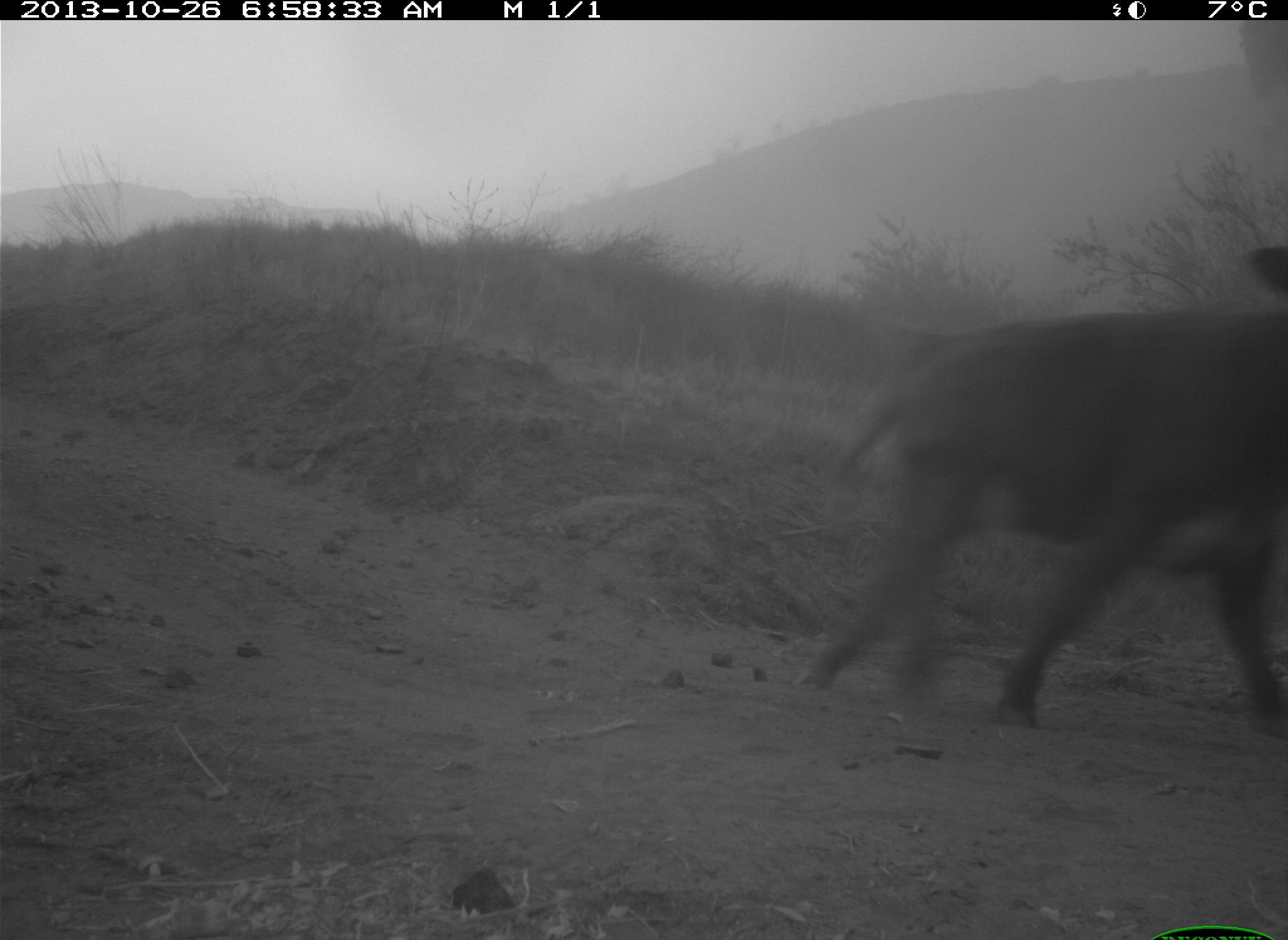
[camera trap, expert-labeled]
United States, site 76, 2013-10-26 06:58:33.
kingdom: Animalia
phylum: Chordata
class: Mammalia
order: Artiodactyla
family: Bovidae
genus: Bos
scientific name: Bos taurus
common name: cow